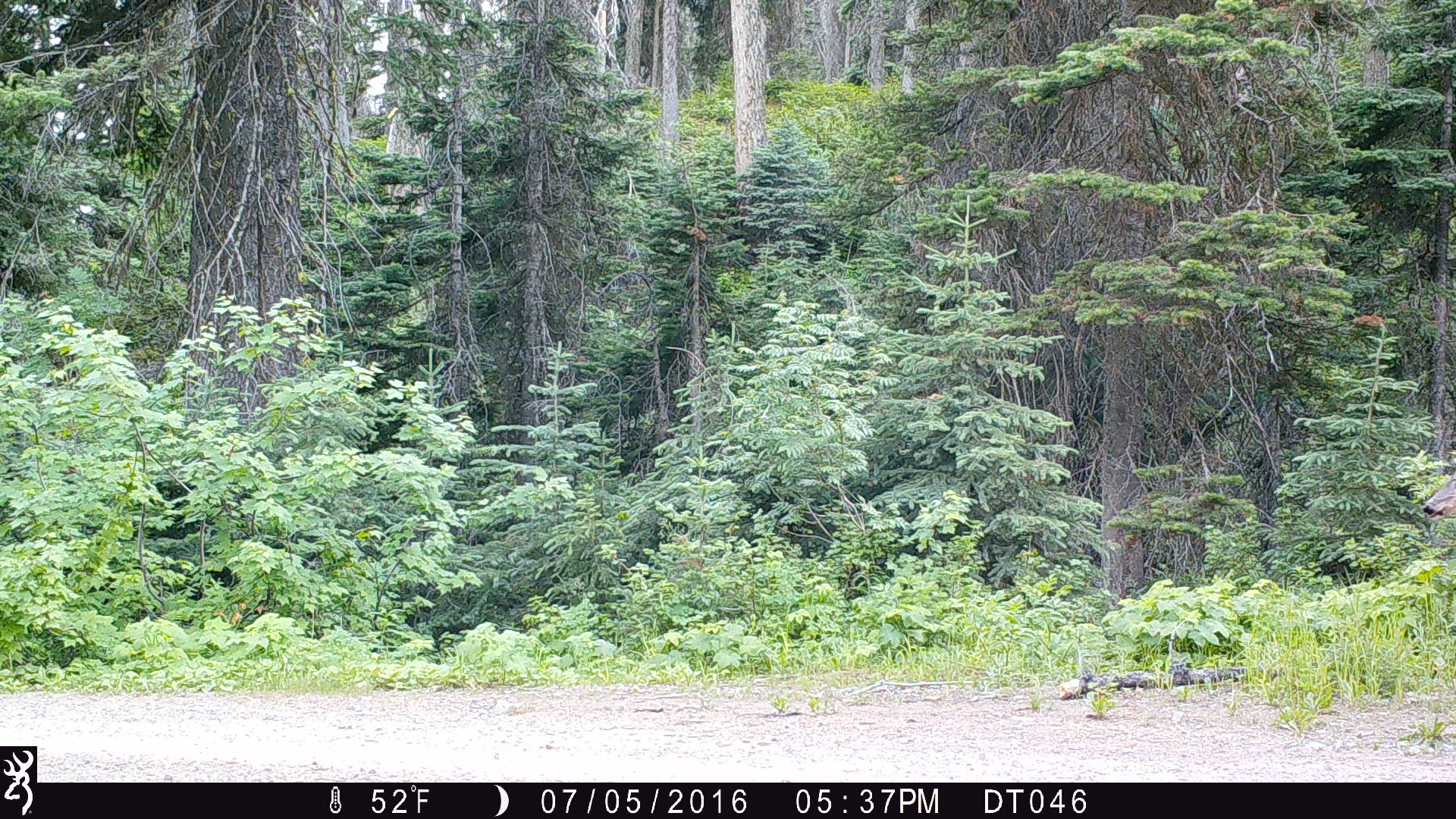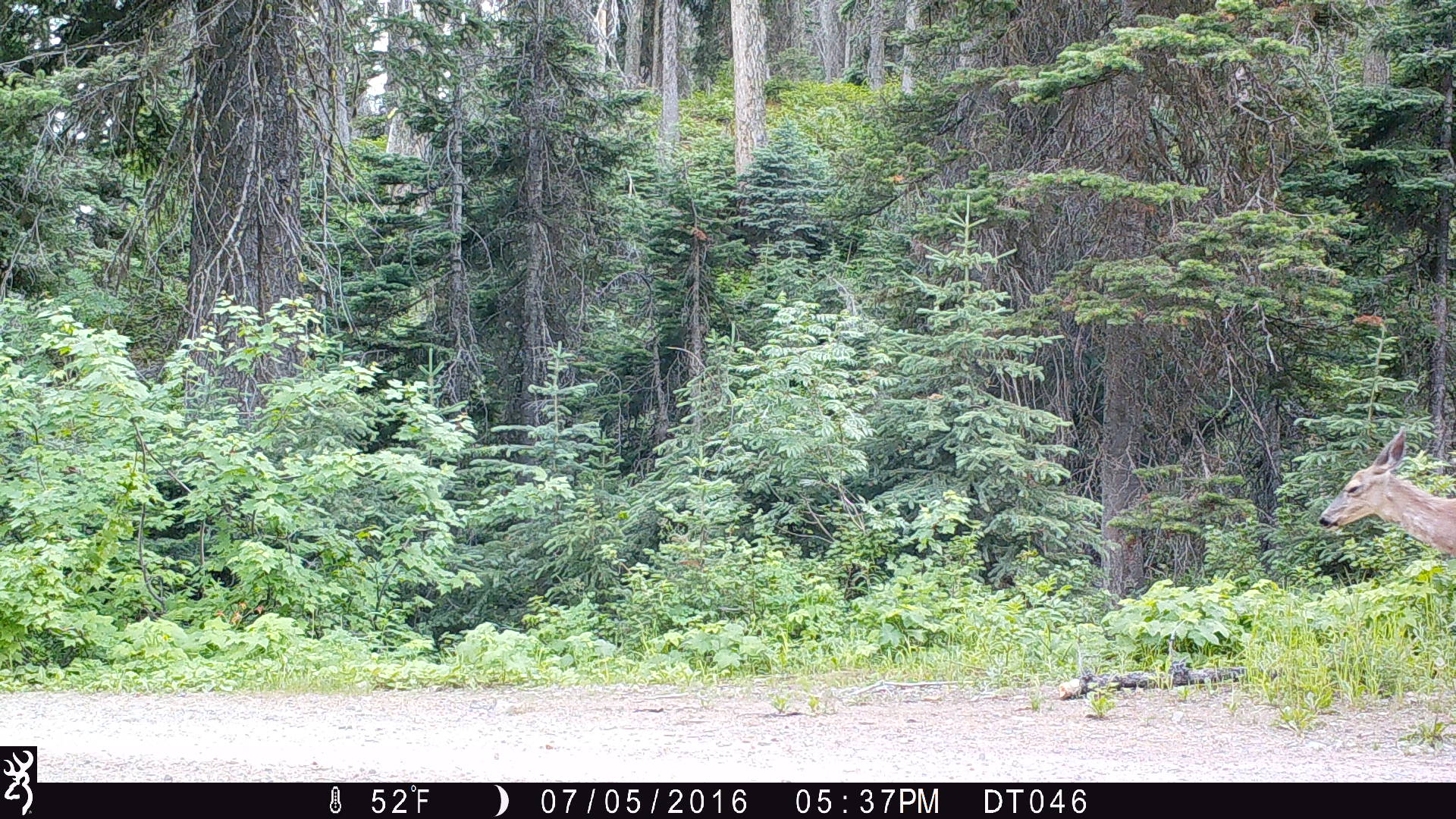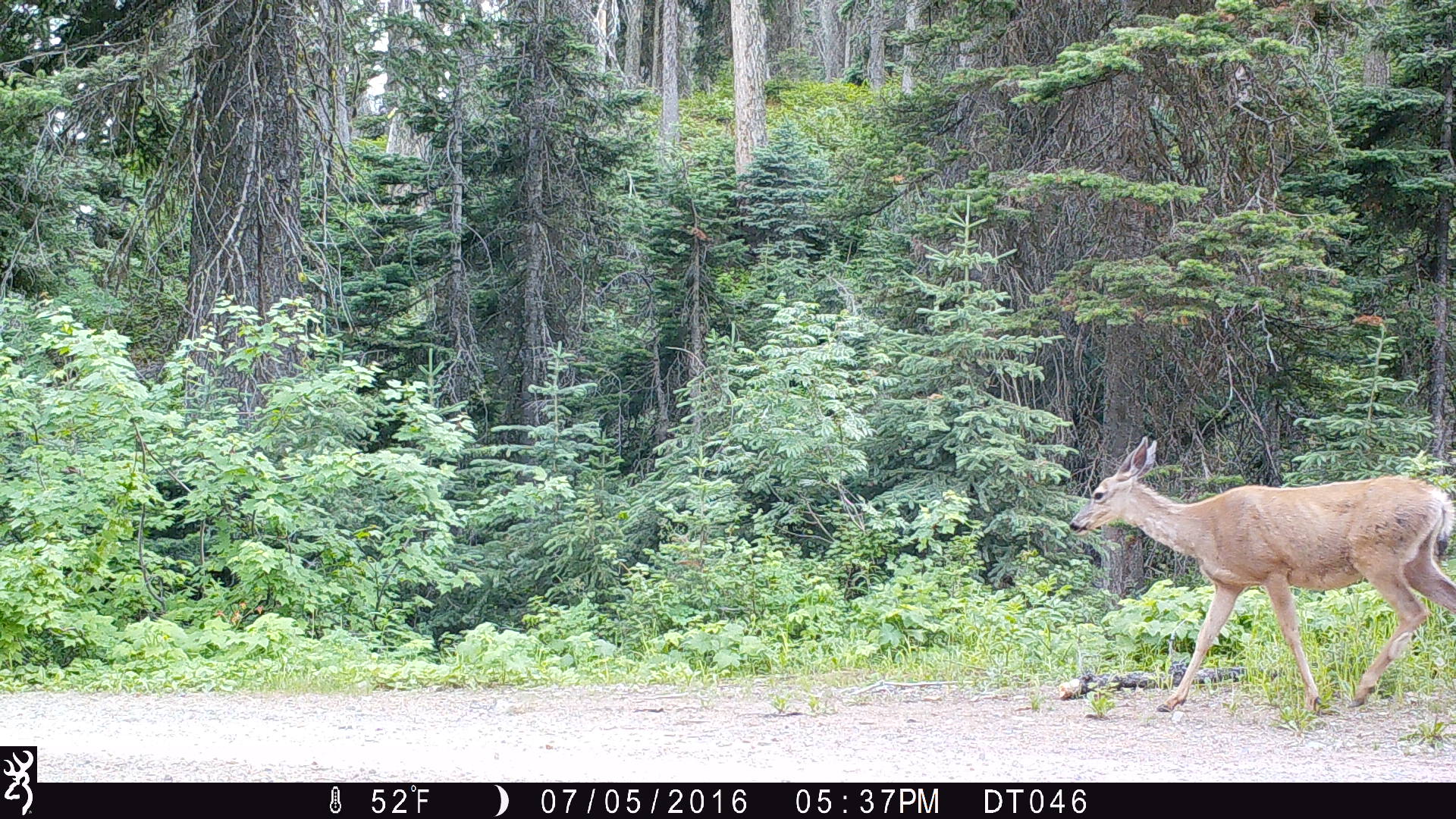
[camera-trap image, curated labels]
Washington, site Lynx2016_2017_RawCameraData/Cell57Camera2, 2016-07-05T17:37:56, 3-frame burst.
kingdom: Animalia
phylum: Chordata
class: Mammalia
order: Artiodactyla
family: Cervidae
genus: Odocoileus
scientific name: Odocoileus hemionus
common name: mule deer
Odocoileus hemionus (mule deer). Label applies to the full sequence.